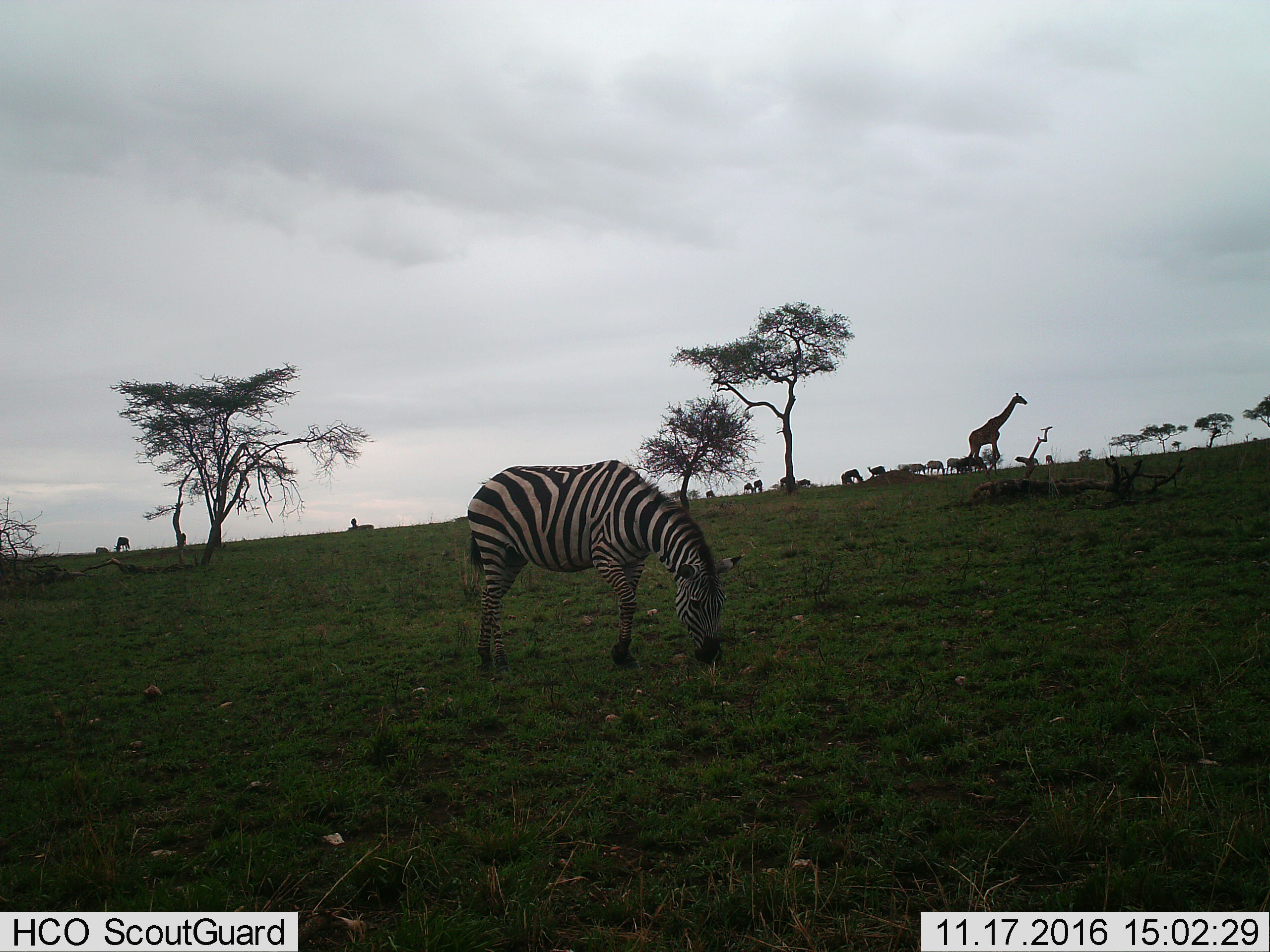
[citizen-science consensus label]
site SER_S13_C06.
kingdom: Animalia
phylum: Chordata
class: Mammalia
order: Artiodactyla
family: Giraffidae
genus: Giraffa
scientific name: Giraffa camelopardalis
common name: giraffe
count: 1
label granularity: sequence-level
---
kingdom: Animalia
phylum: Chordata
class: Mammalia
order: Perissodactyla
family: Equidae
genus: Equus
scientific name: Equus quagga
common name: plains zebra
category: zebraplains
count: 1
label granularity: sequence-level